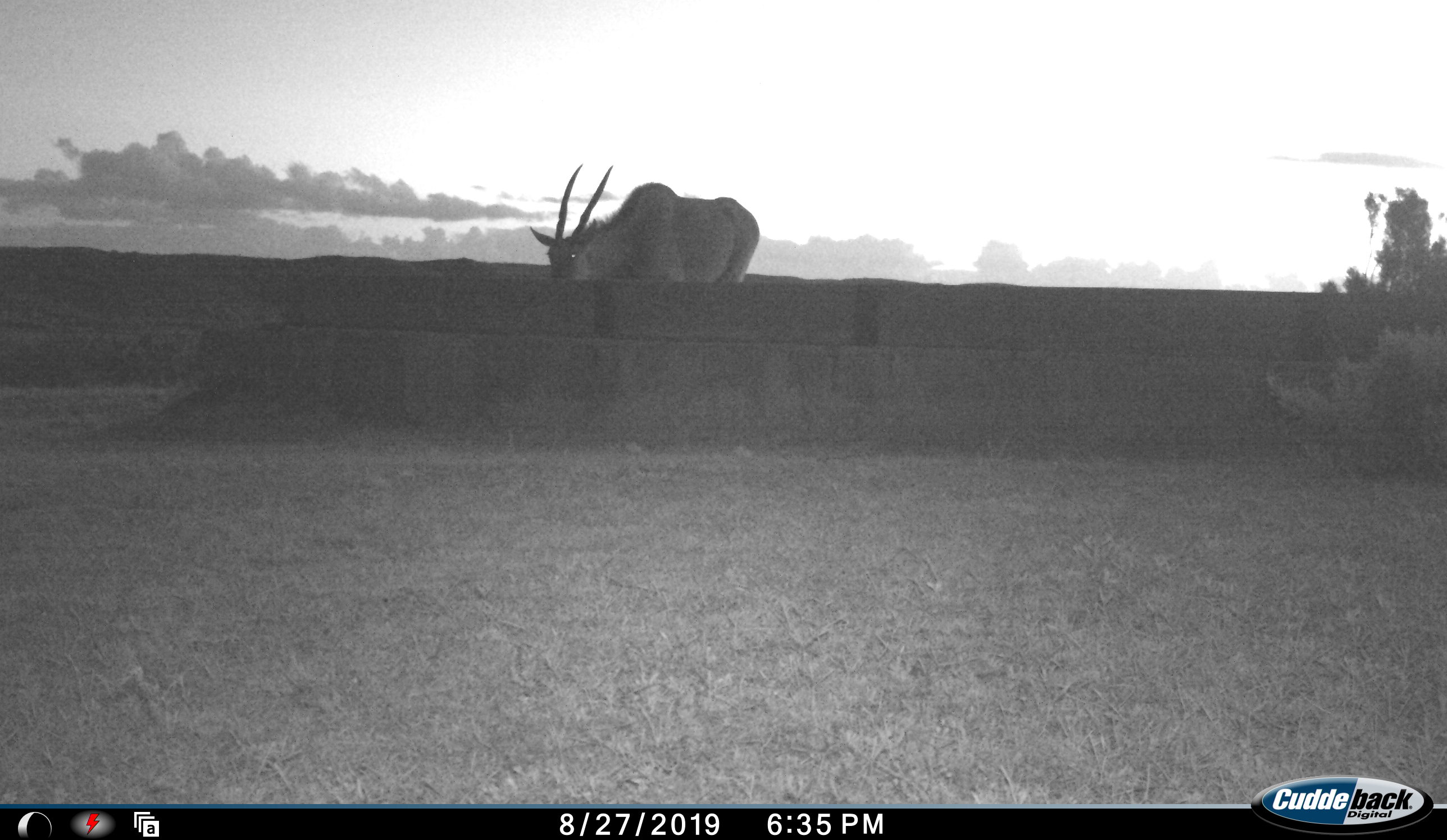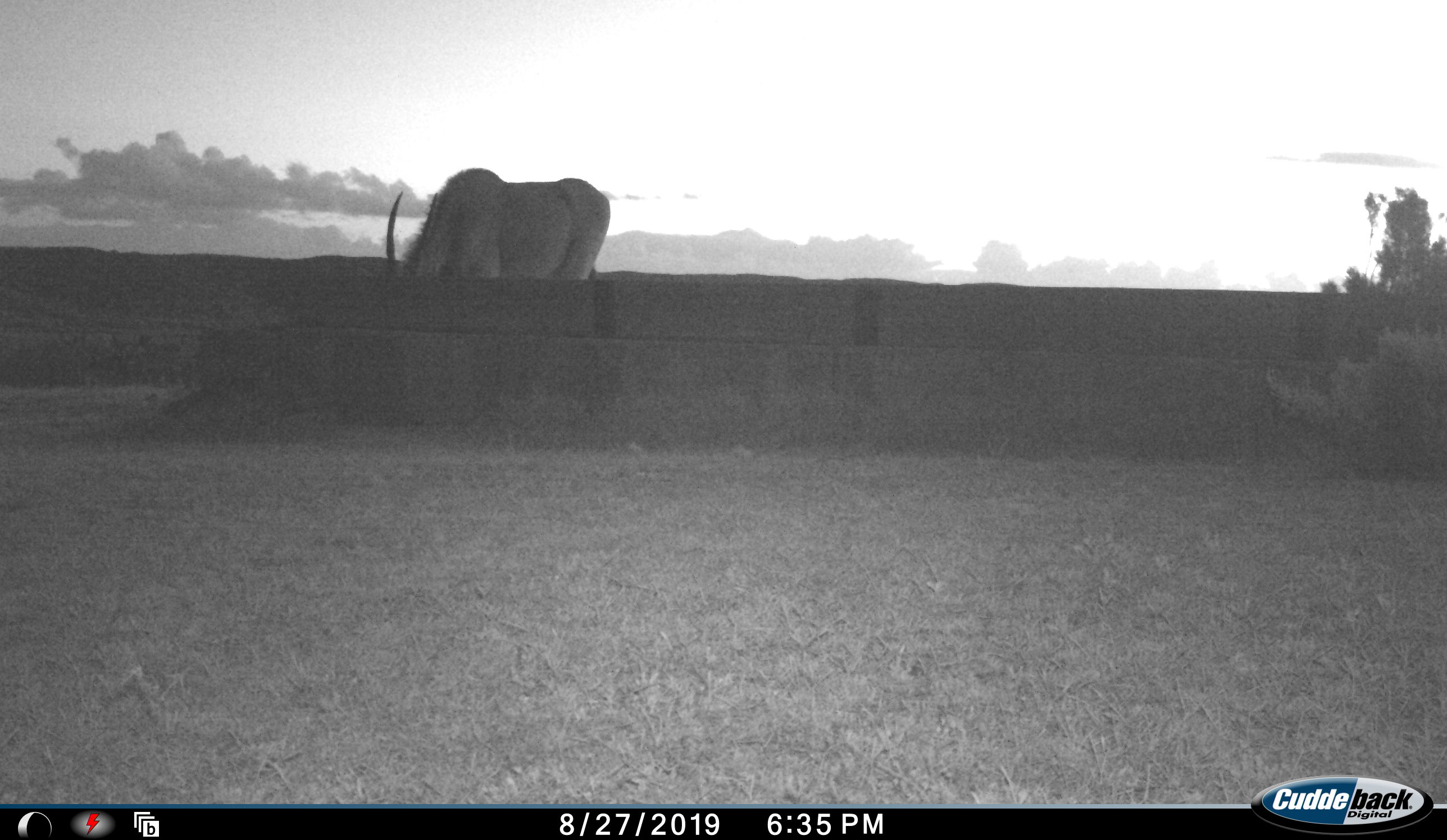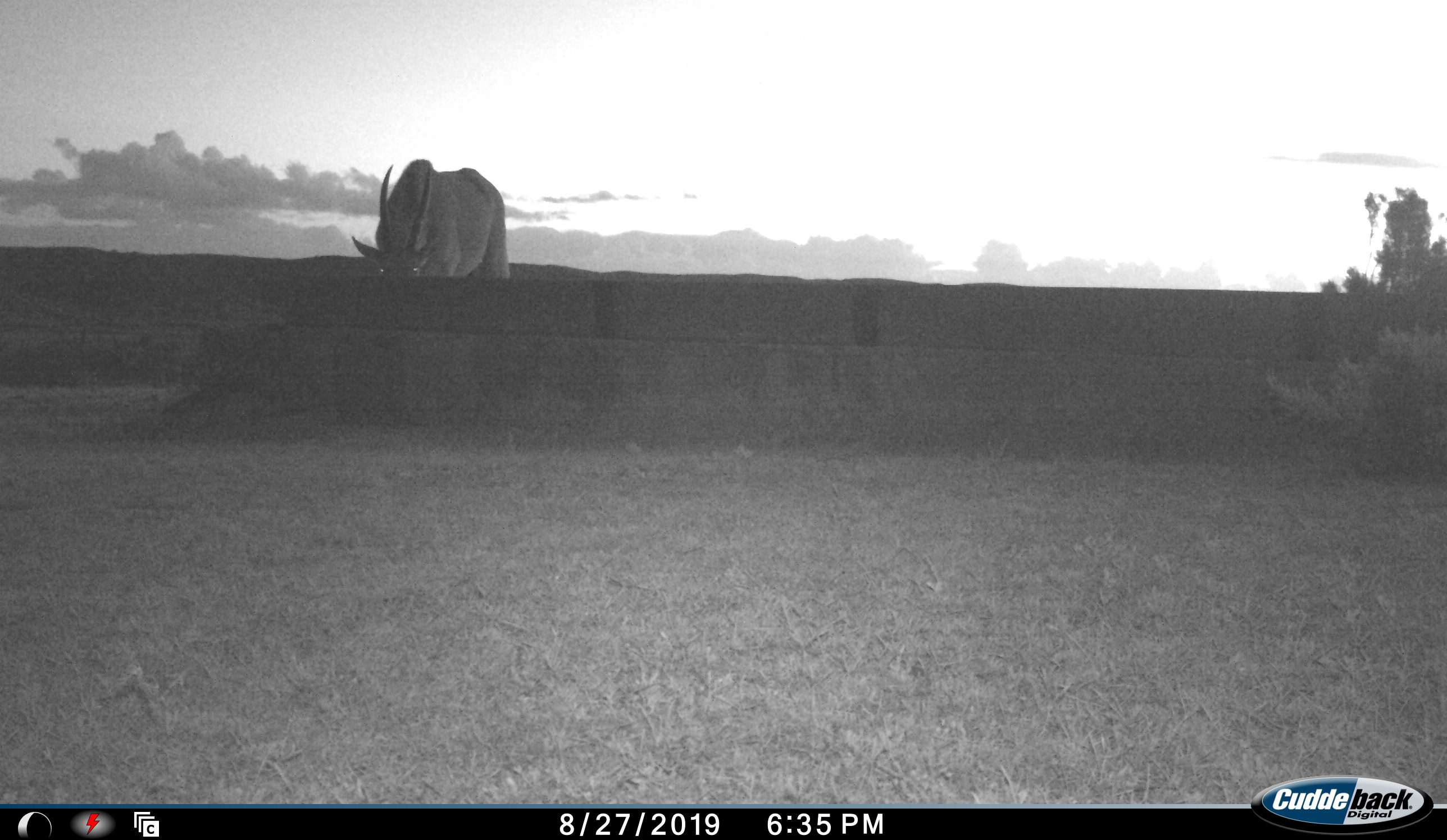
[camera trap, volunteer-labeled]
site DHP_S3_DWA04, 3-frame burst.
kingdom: Animalia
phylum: Chordata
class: Mammalia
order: Artiodactyla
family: Bovidae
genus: Tragelaphus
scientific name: Tragelaphus oryx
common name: eland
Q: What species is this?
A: Eland (Tragelaphus oryx).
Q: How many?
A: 1.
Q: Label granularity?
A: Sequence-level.